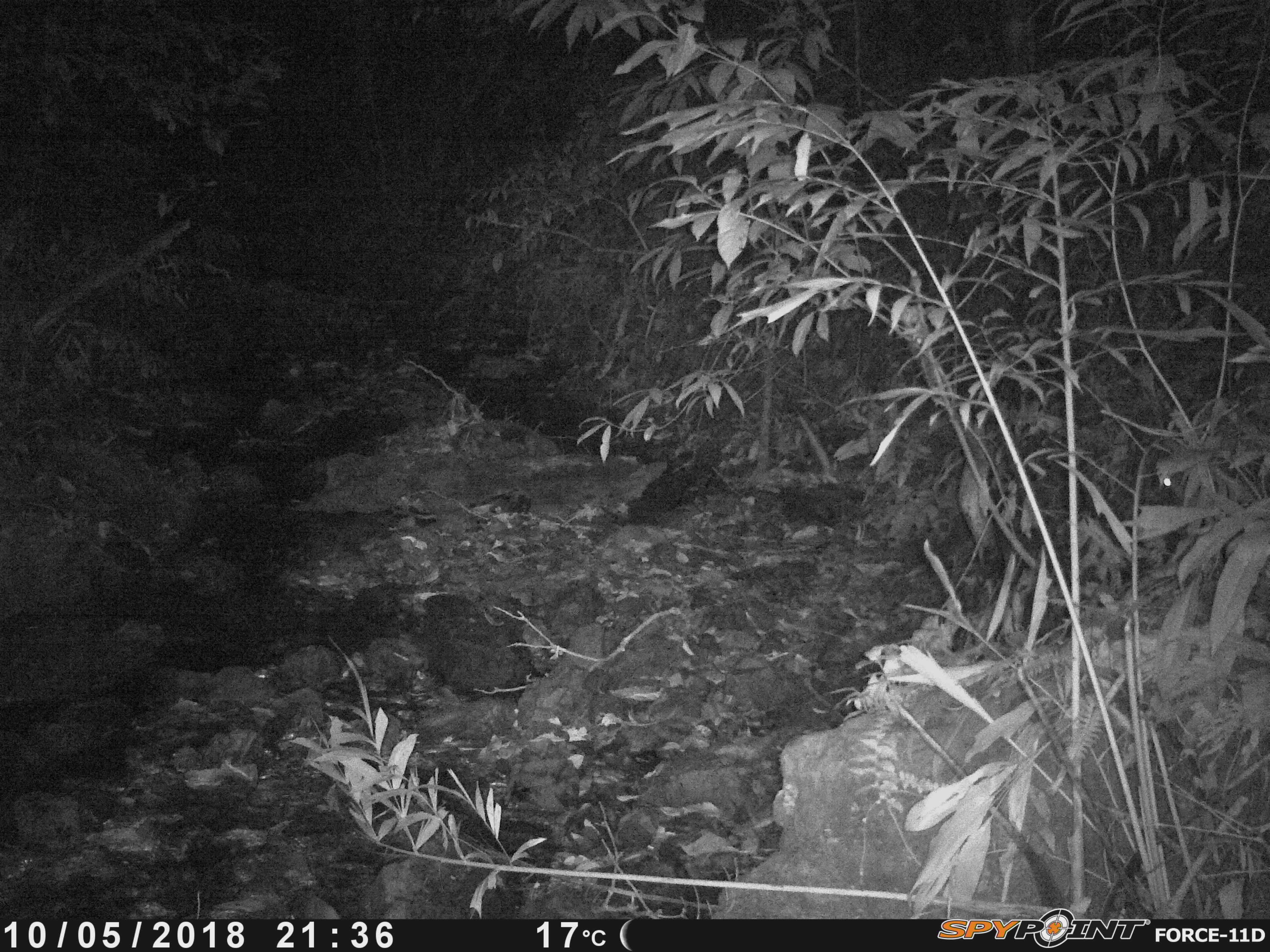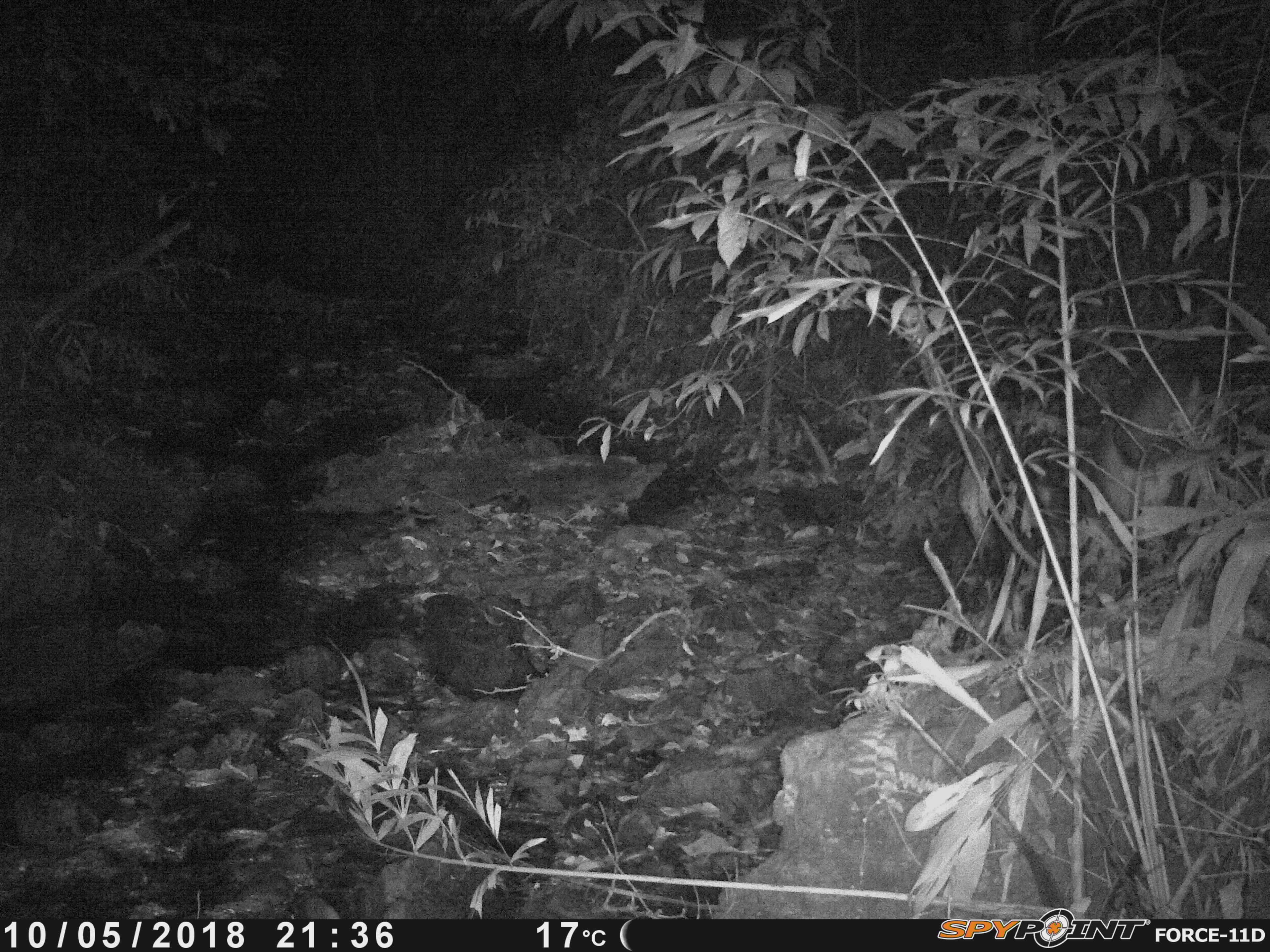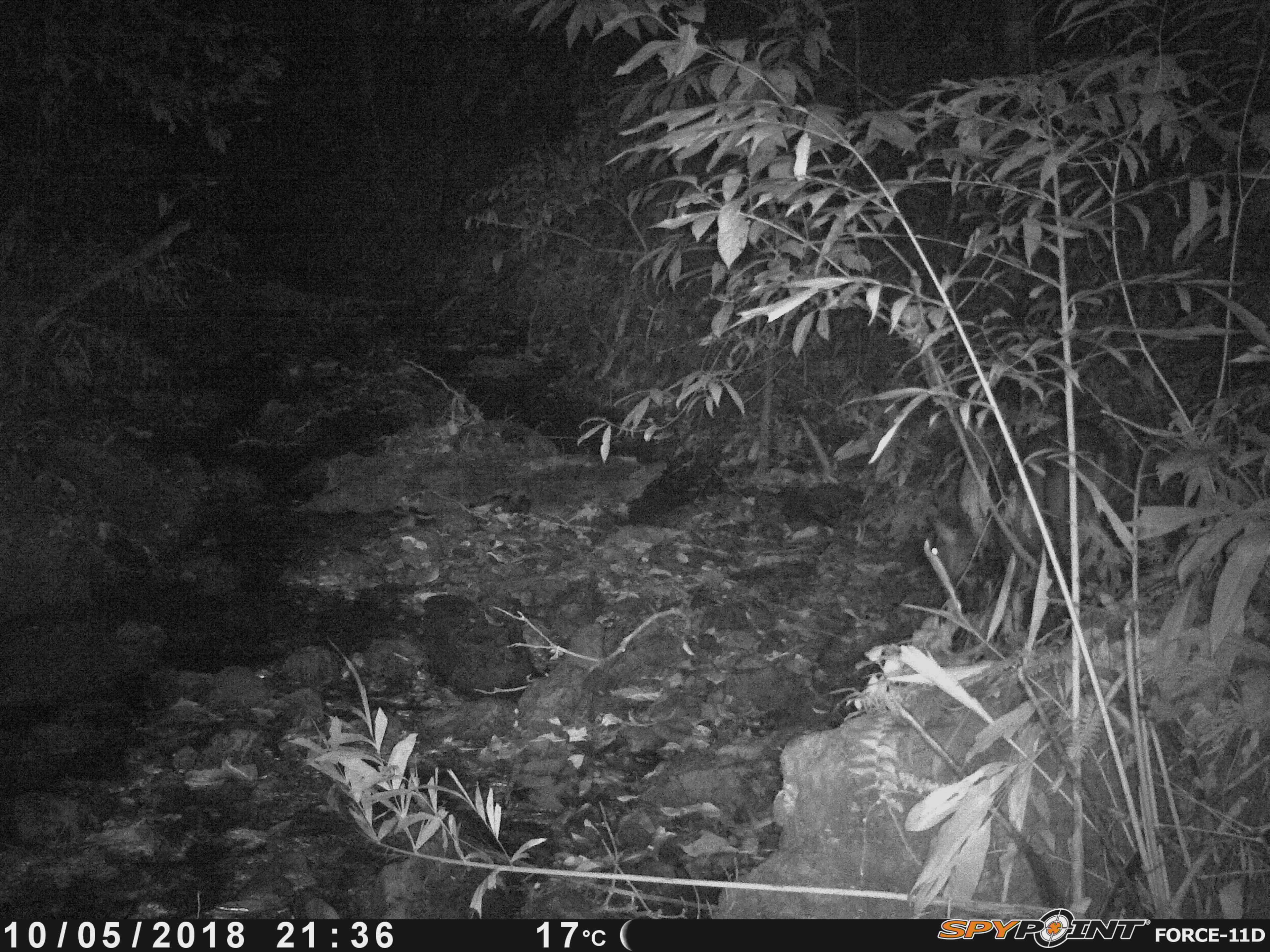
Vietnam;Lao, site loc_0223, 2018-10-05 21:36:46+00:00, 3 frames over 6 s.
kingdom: Animalia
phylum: Chordata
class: Mammalia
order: Artiodactyla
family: Cervidae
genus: Muntiacus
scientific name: Muntiacus vuquangensis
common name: large-antlered muntjac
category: large antlered muntjac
Large antlered muntjac (large-antlered muntjac) (Muntiacus vuquangensis). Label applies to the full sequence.